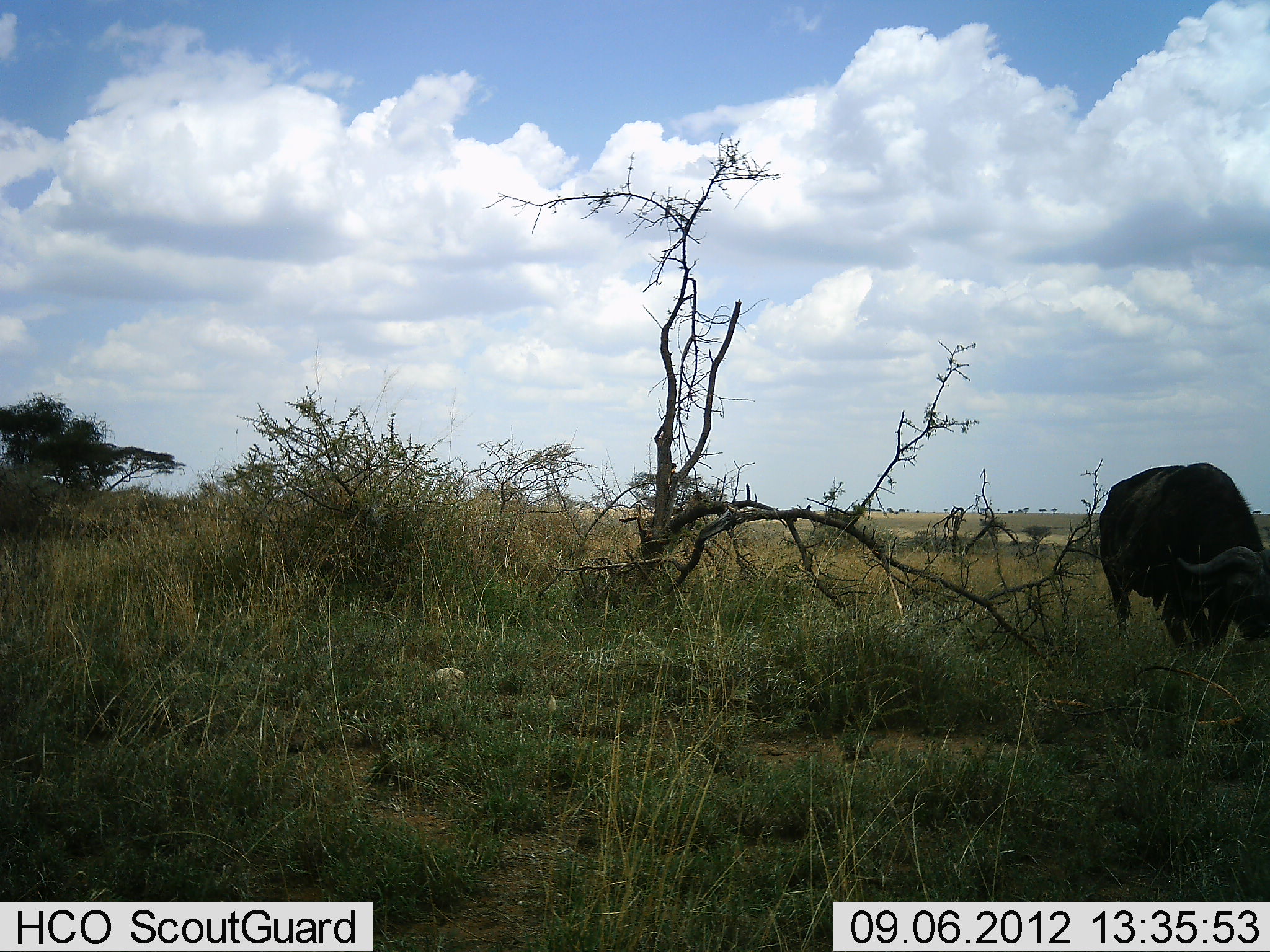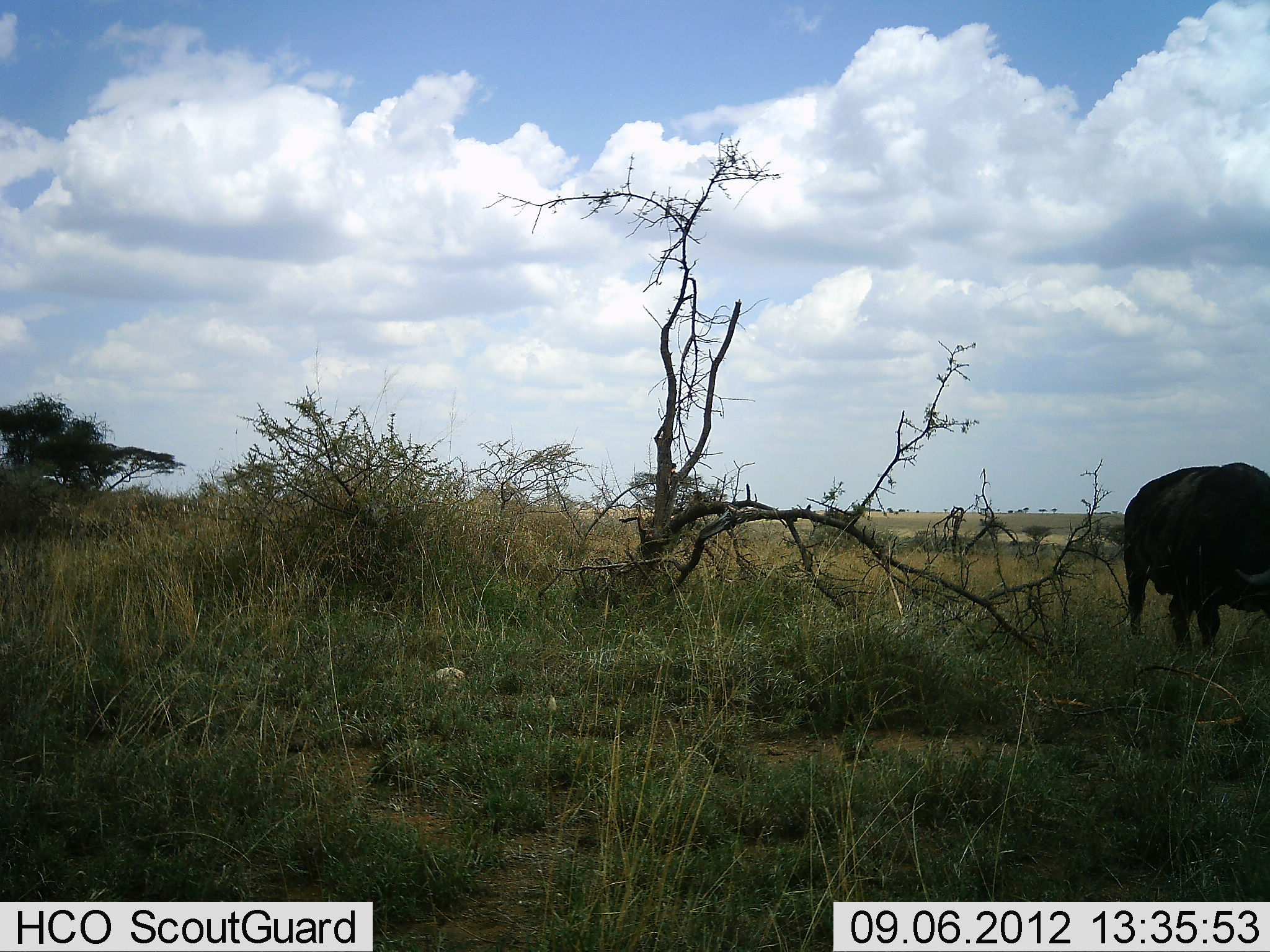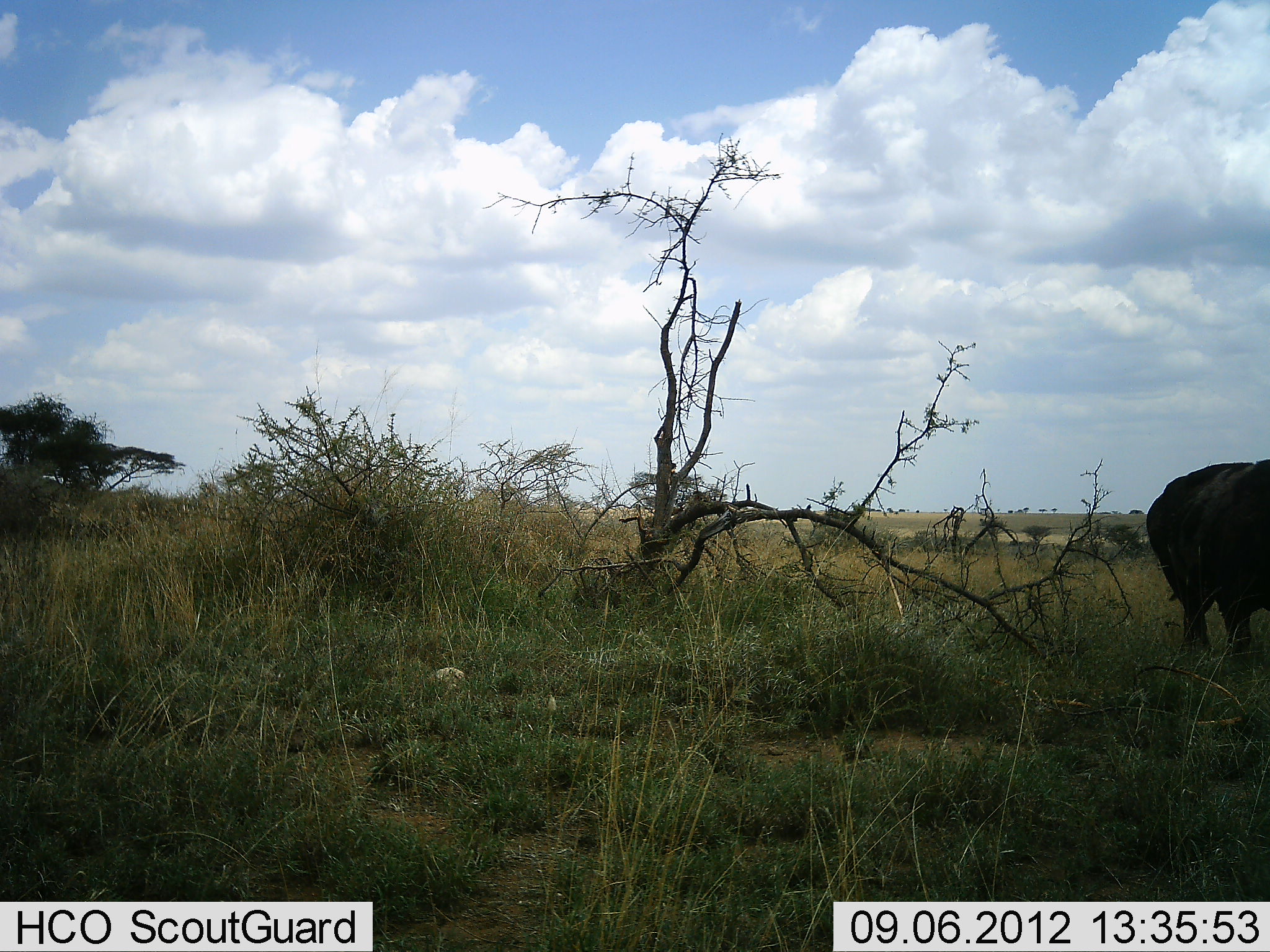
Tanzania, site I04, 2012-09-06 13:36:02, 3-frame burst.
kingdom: Animalia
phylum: Chordata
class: Mammalia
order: Artiodactyla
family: Bovidae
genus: Syncerus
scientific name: Syncerus caffer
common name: cape buffalo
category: buffalo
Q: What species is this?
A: Buffalo (cape buffalo) (Syncerus caffer).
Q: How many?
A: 1.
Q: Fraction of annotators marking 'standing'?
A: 10%.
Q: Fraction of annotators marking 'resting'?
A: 0%.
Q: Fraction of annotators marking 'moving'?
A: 60%.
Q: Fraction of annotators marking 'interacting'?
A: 0%.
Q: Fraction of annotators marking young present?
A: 0%.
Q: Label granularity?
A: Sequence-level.